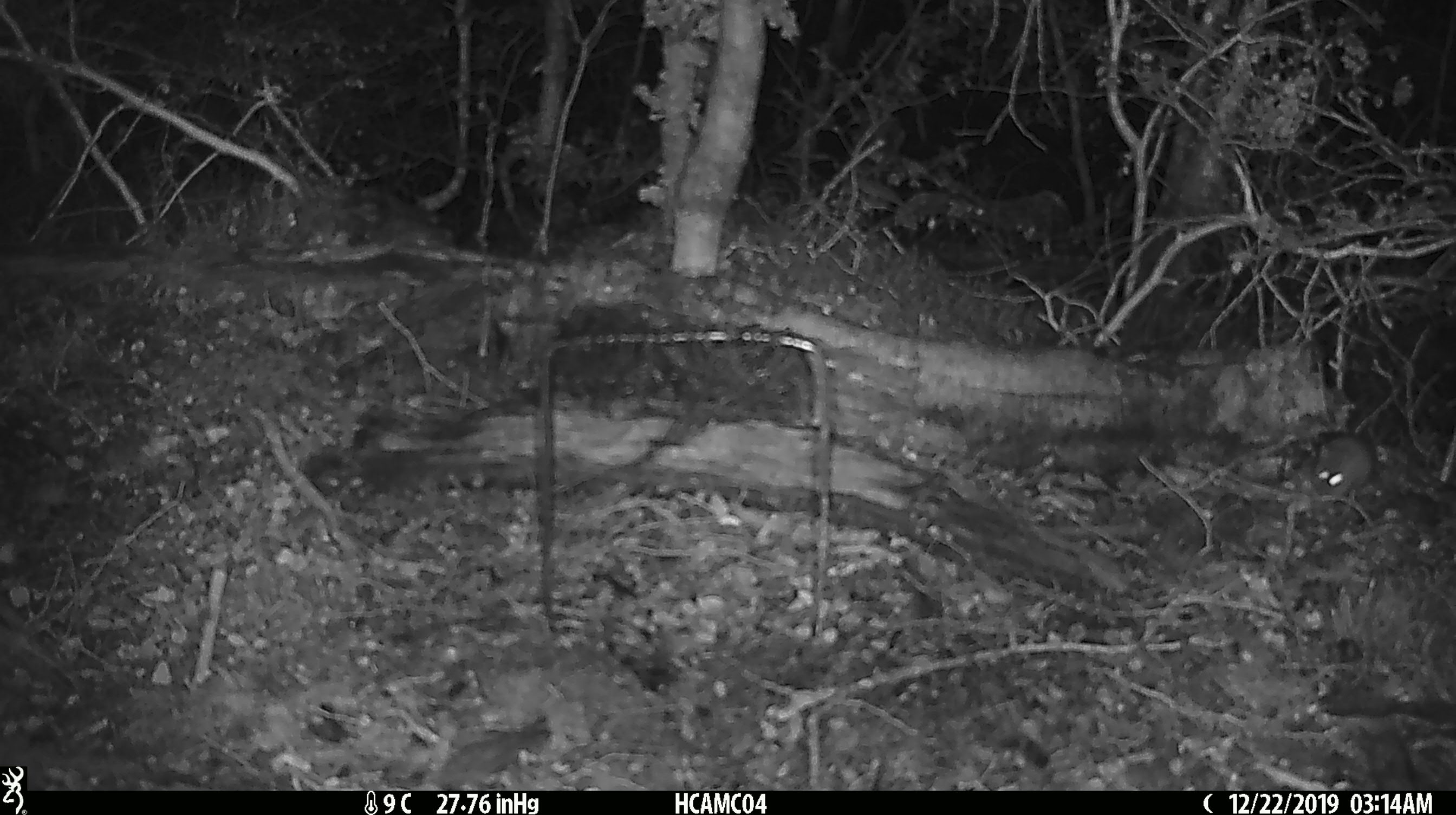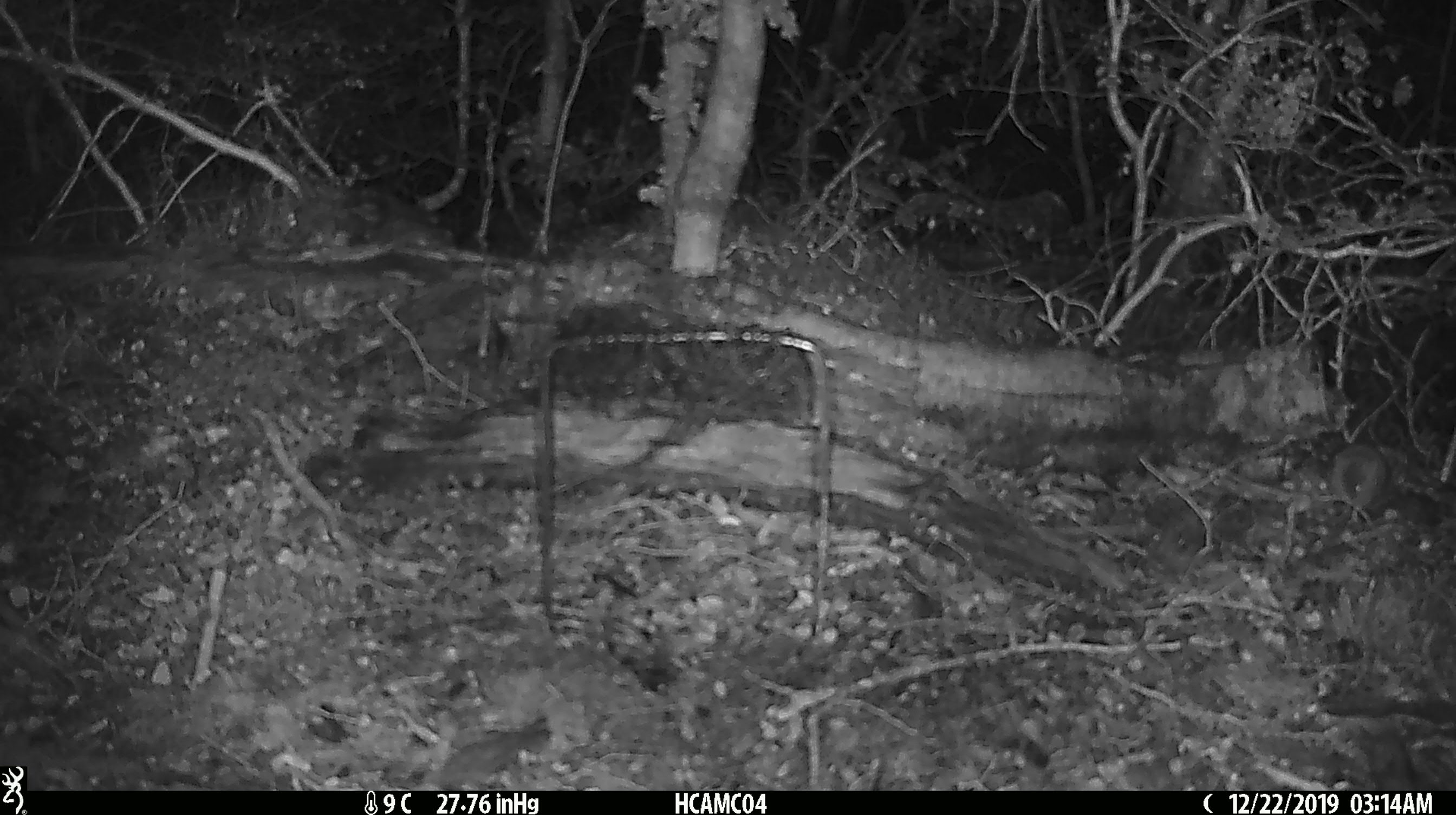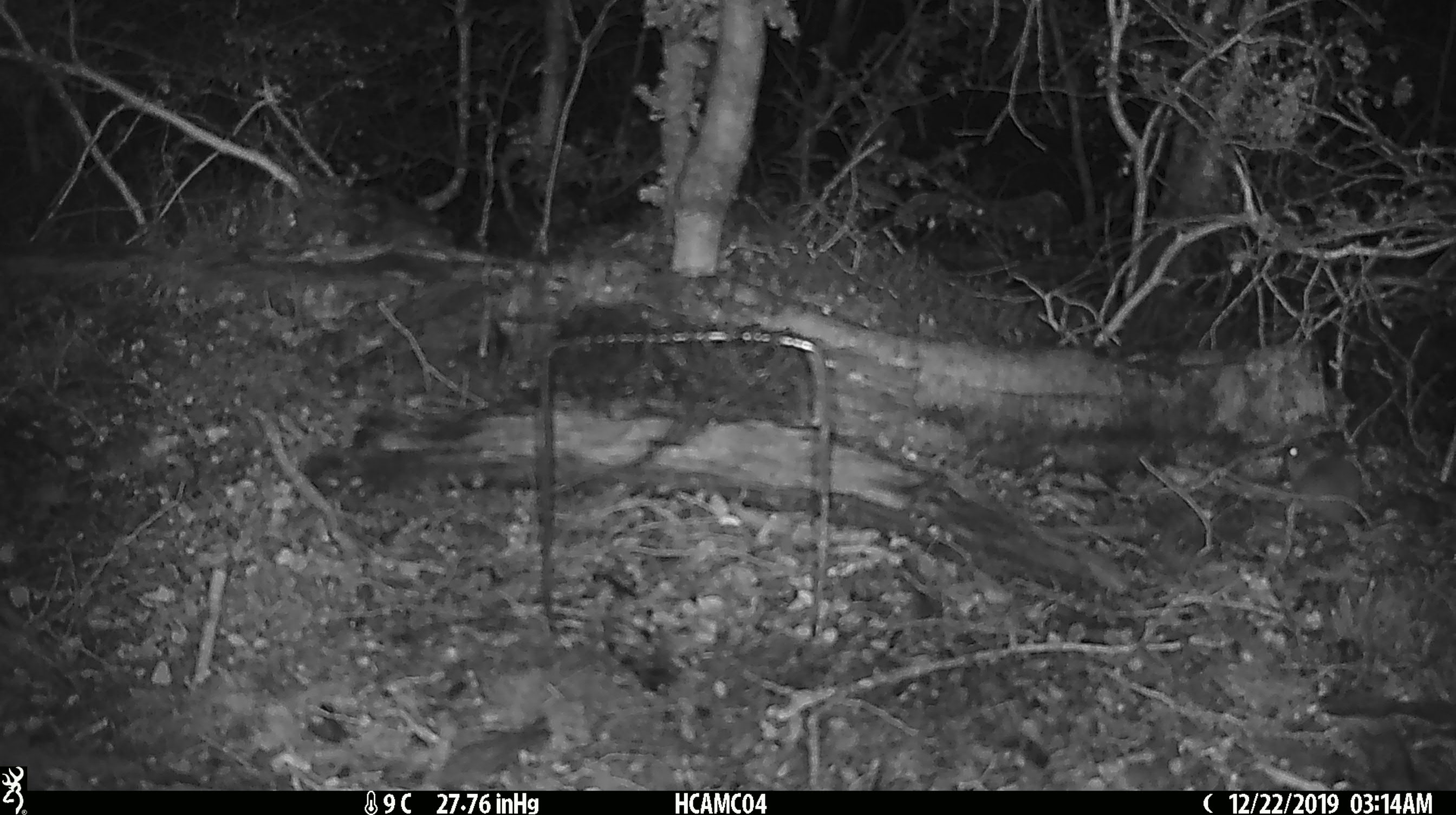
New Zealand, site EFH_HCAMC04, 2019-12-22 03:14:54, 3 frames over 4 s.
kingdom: Animalia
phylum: Chordata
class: Mammalia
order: Rodentia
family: Muridae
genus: Mus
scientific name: Mus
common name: mouse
Mouse (Mus).